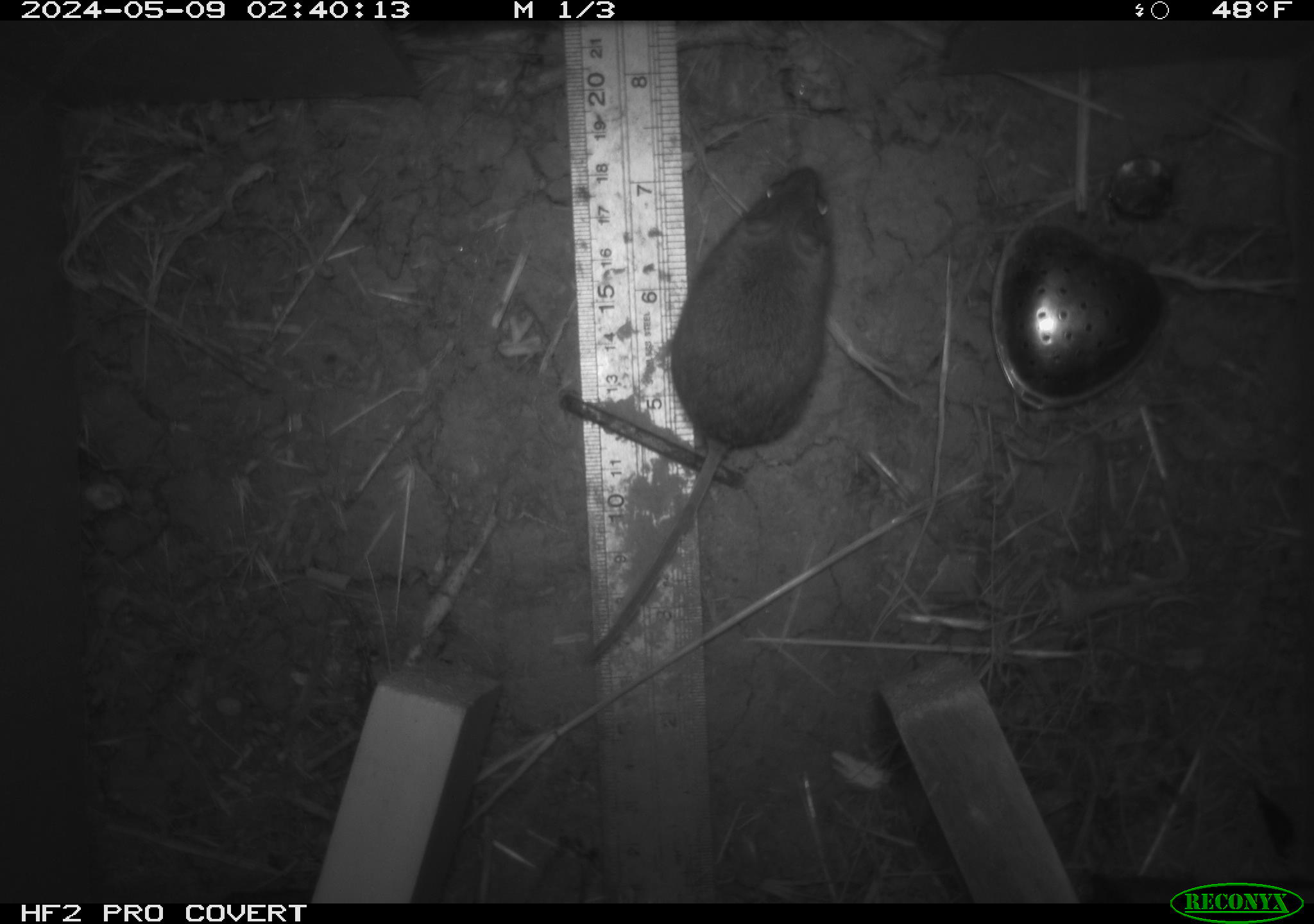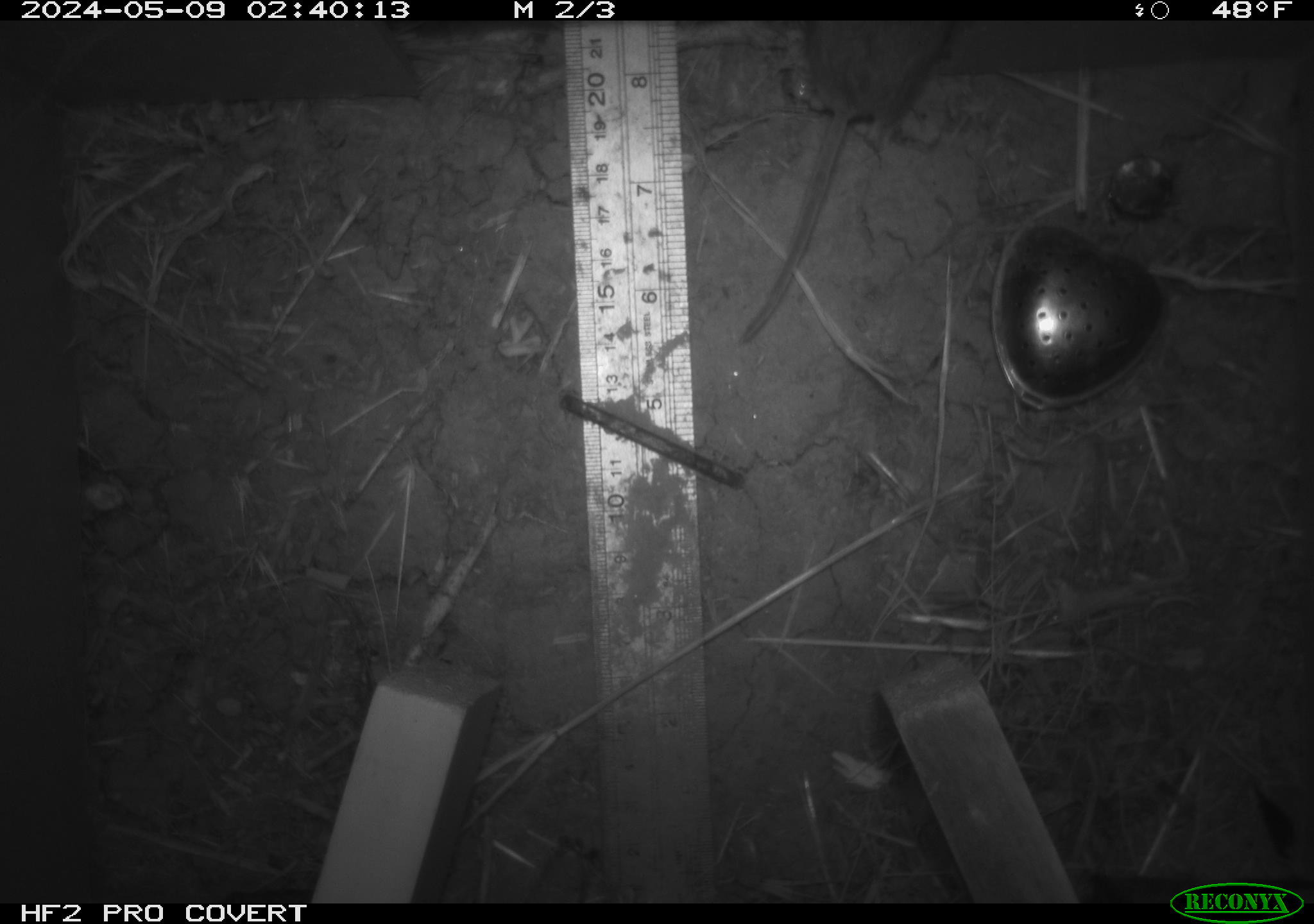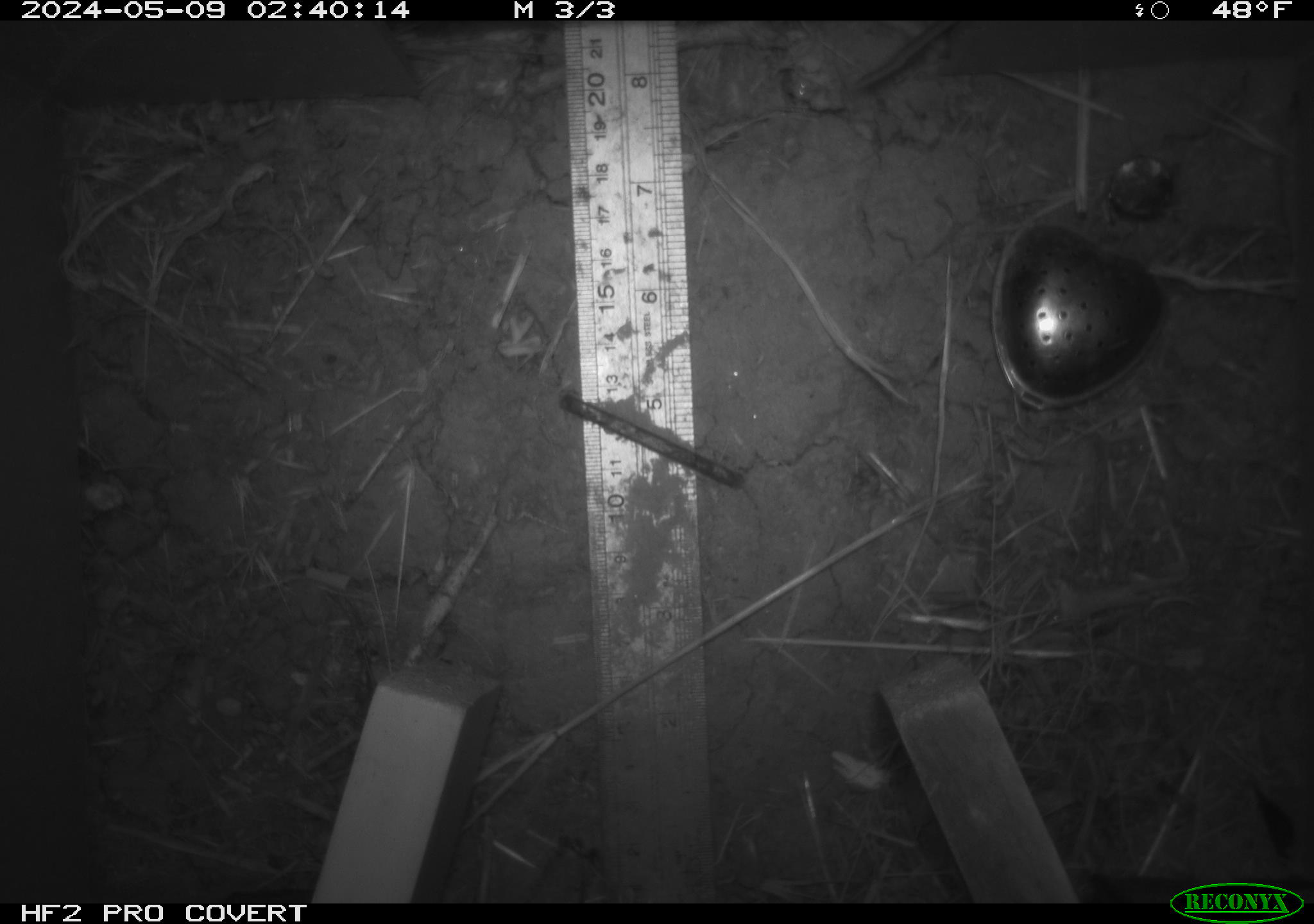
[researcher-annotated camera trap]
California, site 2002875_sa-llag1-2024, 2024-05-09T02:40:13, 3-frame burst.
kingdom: Animalia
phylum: Chordata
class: Mammalia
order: Rodentia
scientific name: Rodentia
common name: mouse species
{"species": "mouse species (Rodentia)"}